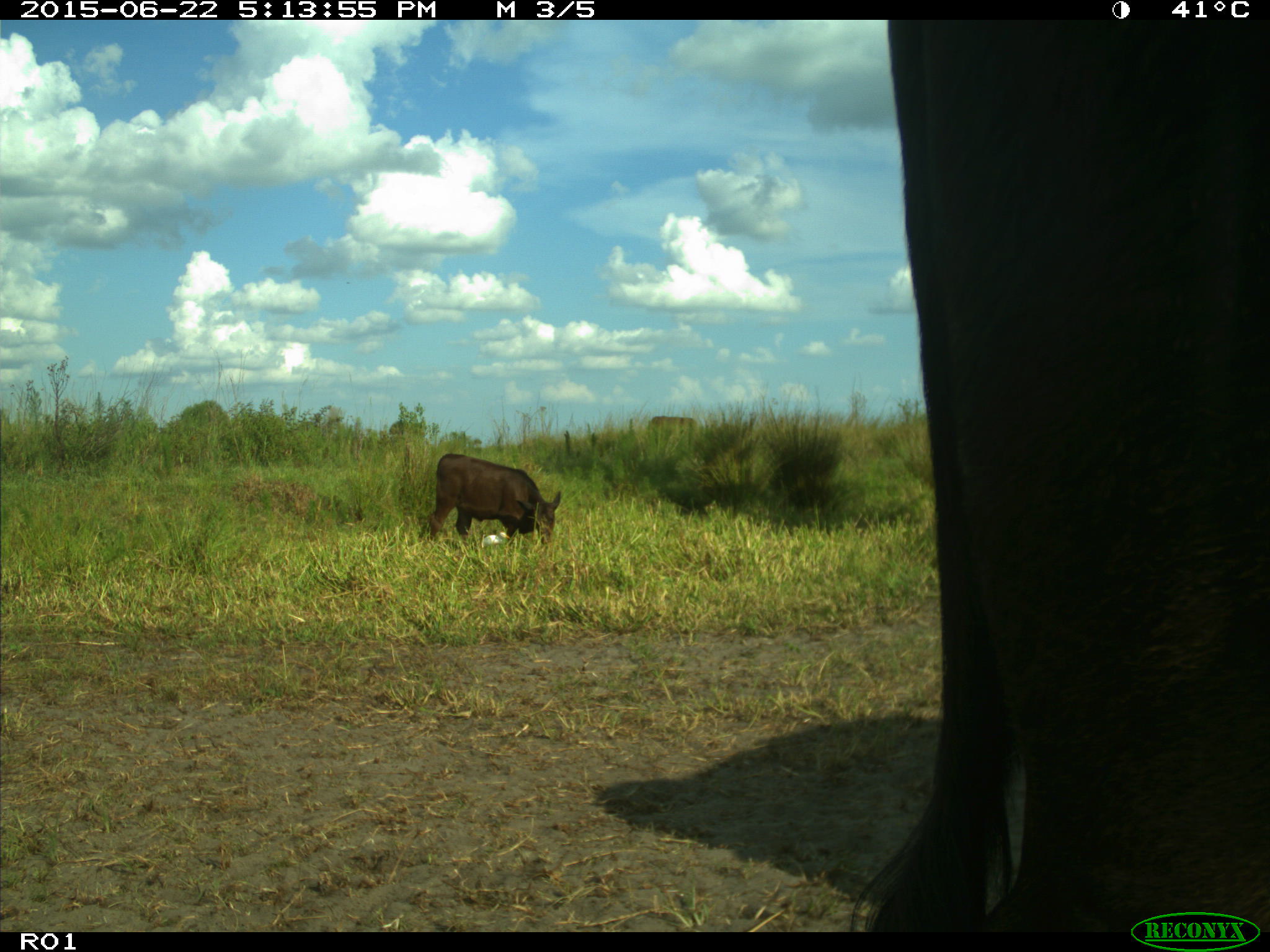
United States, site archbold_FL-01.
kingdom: Animalia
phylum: Chordata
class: Mammalia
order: Artiodactyla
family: Bovidae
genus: Bos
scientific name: Bos taurus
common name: domestic cow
Bos taurus (domestic cow).